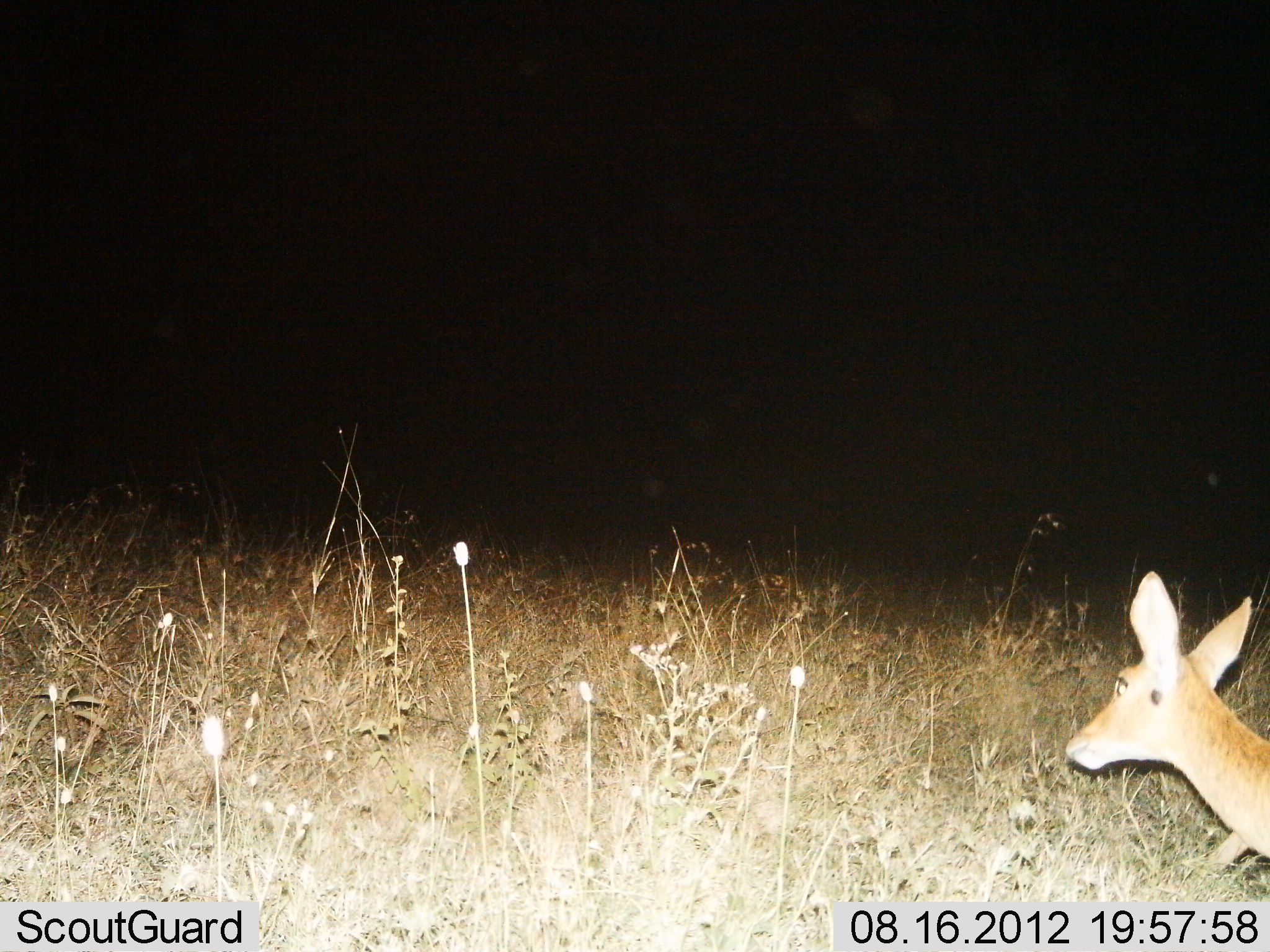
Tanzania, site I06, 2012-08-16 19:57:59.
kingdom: Animalia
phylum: Chordata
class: Mammalia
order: Artiodactyla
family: Bovidae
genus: Redunca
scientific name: Redunca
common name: reedbuck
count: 1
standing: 40%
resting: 0%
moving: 60%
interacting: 0%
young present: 0%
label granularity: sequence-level